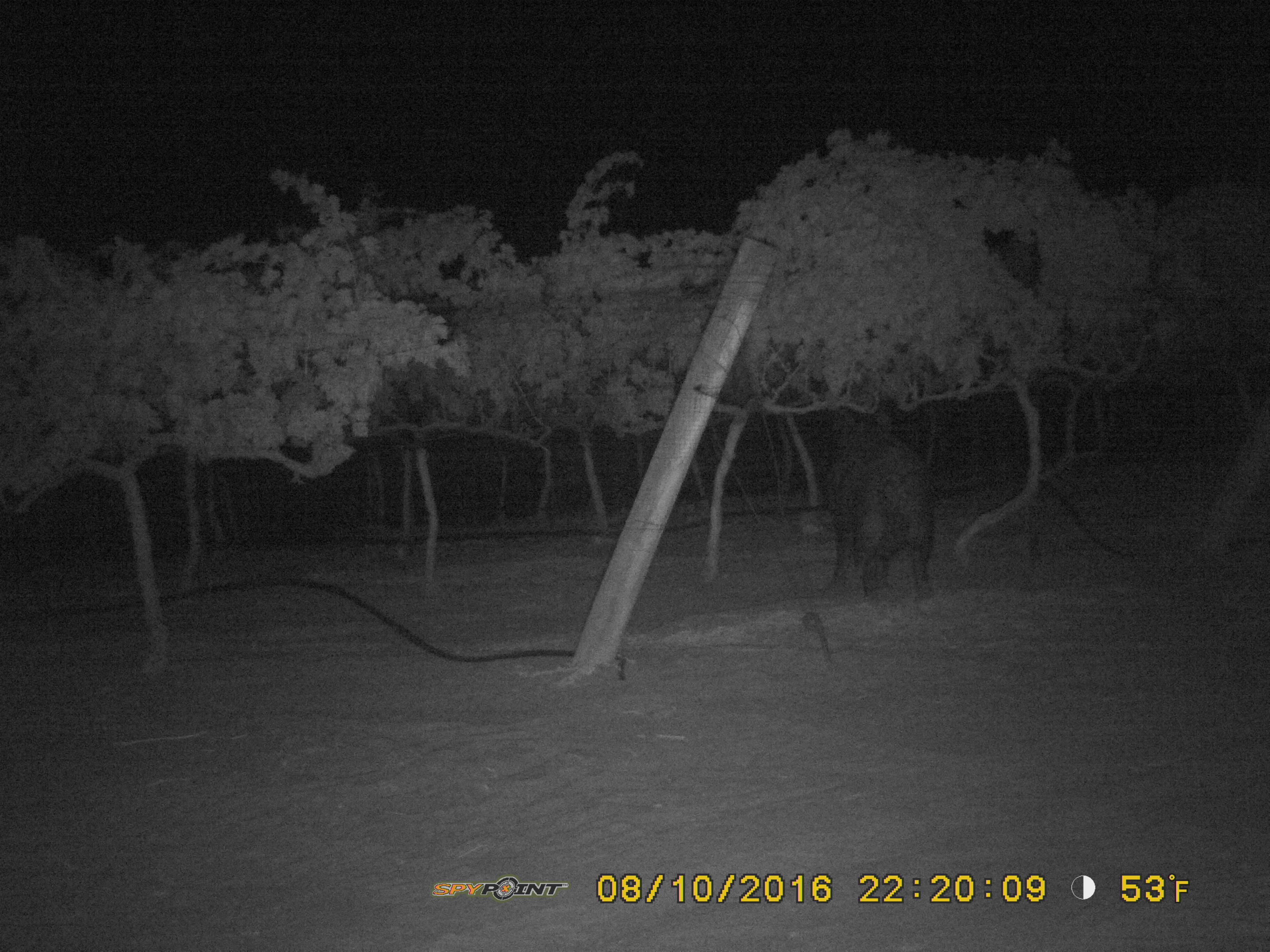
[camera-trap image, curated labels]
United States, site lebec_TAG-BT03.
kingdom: Animalia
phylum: Chordata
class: Mammalia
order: Artiodactyla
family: Suidae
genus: Sus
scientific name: Sus scrofa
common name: wild boar